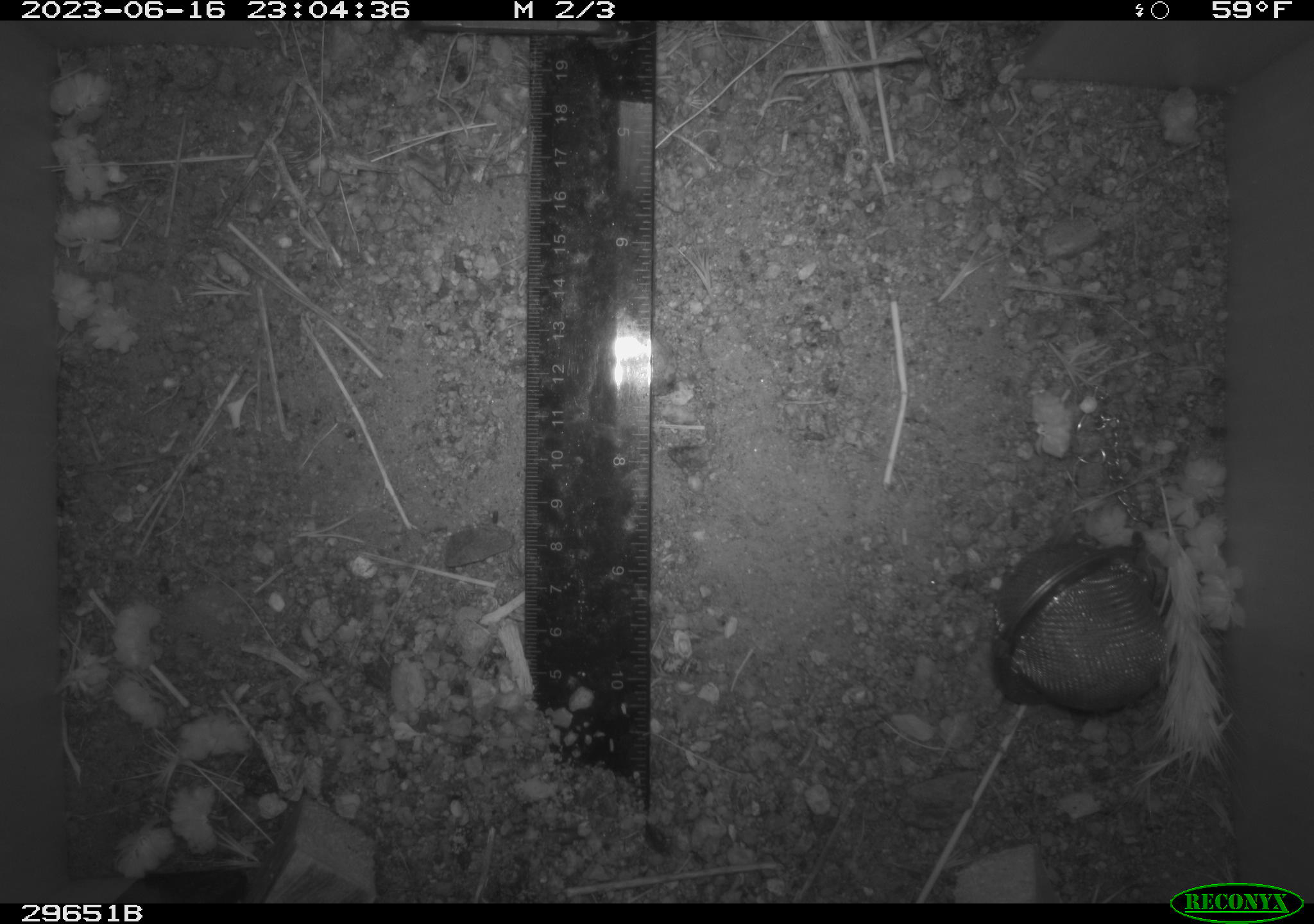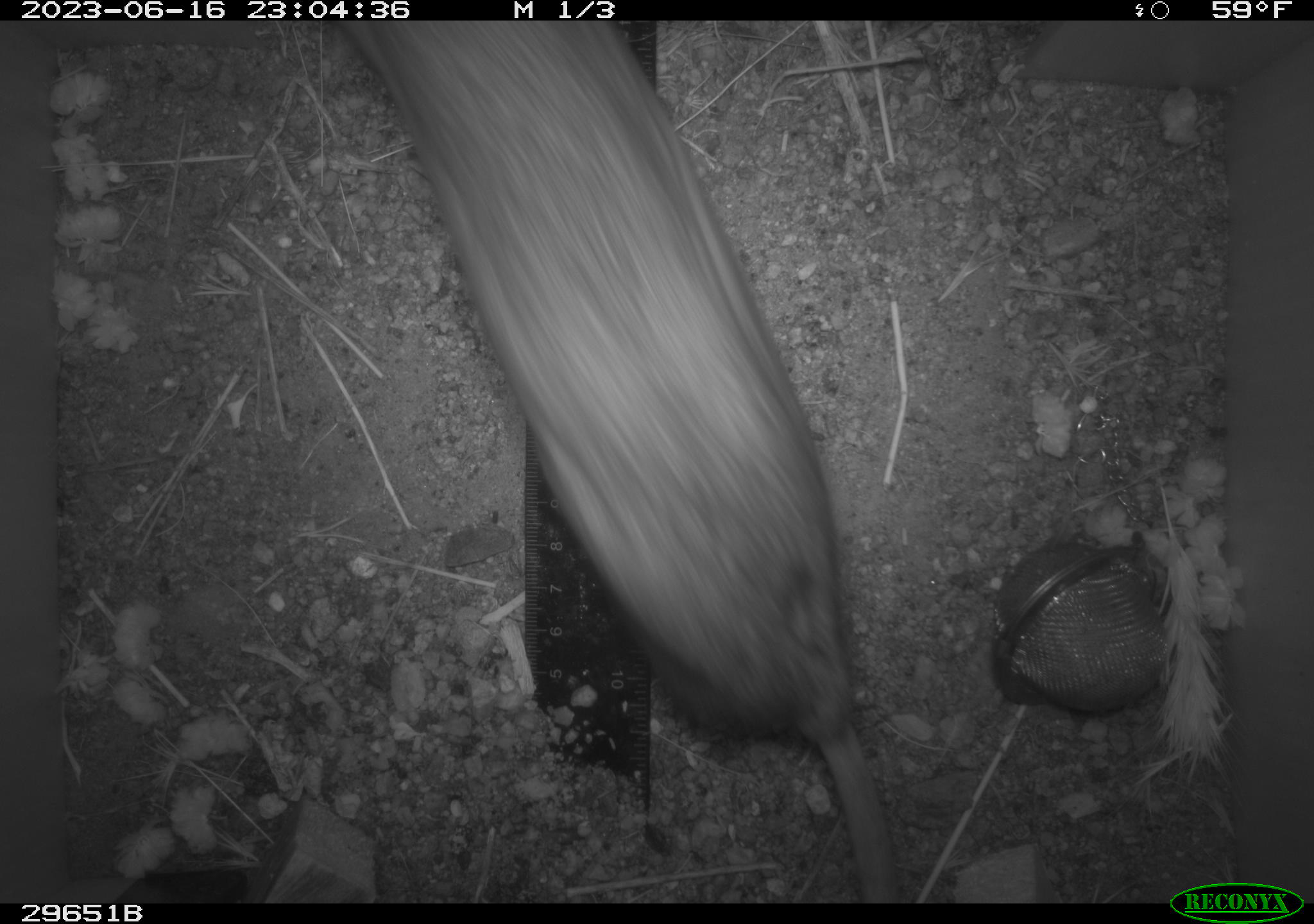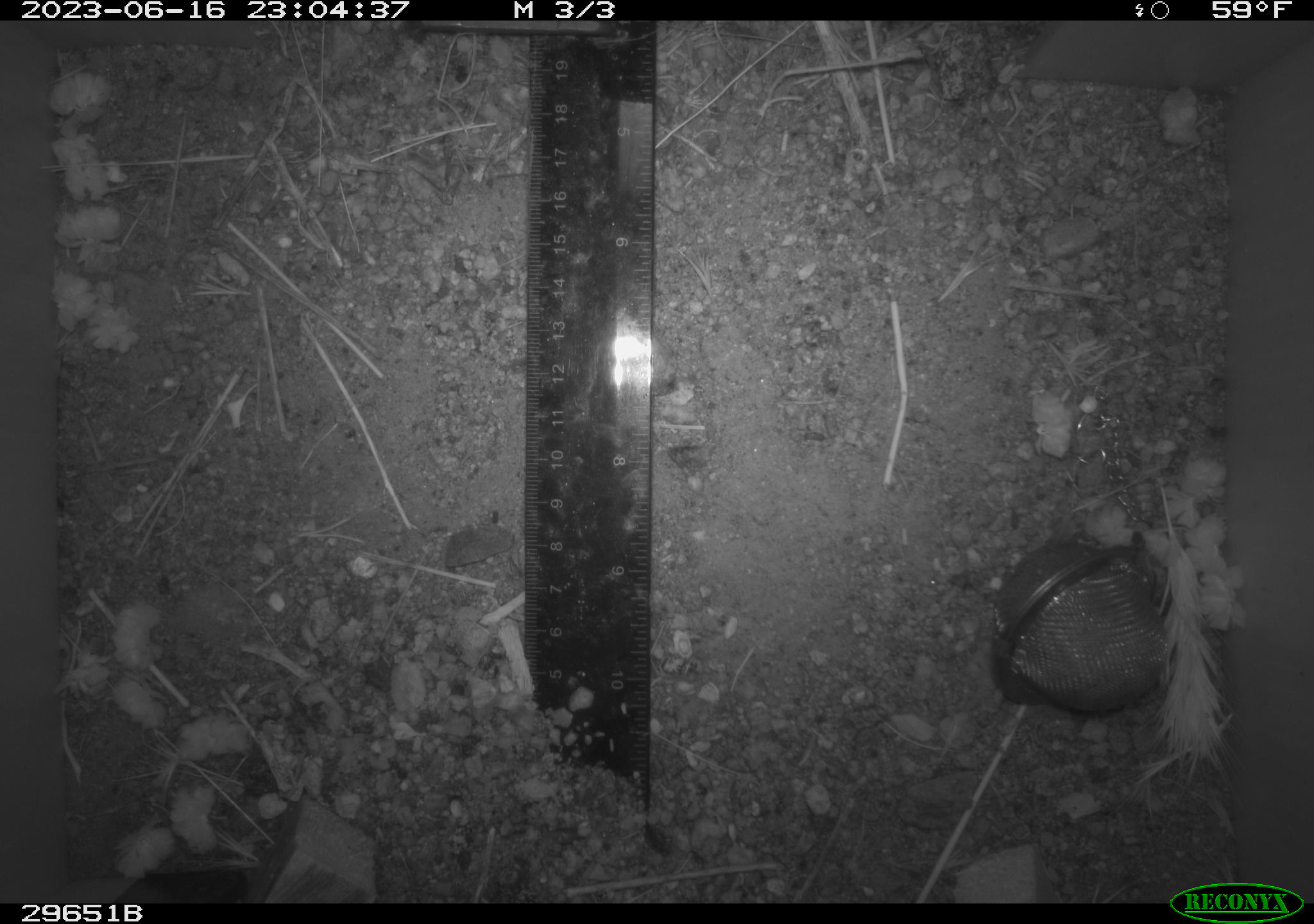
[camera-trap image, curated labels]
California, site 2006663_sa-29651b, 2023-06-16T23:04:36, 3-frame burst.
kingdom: Animalia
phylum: Chordata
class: Mammalia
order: Rodentia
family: Cricetidae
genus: Neotoma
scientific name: Neotoma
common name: pack rat or woodrat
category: neotoma species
Neotoma species (pack rat or woodrat) (Neotoma).